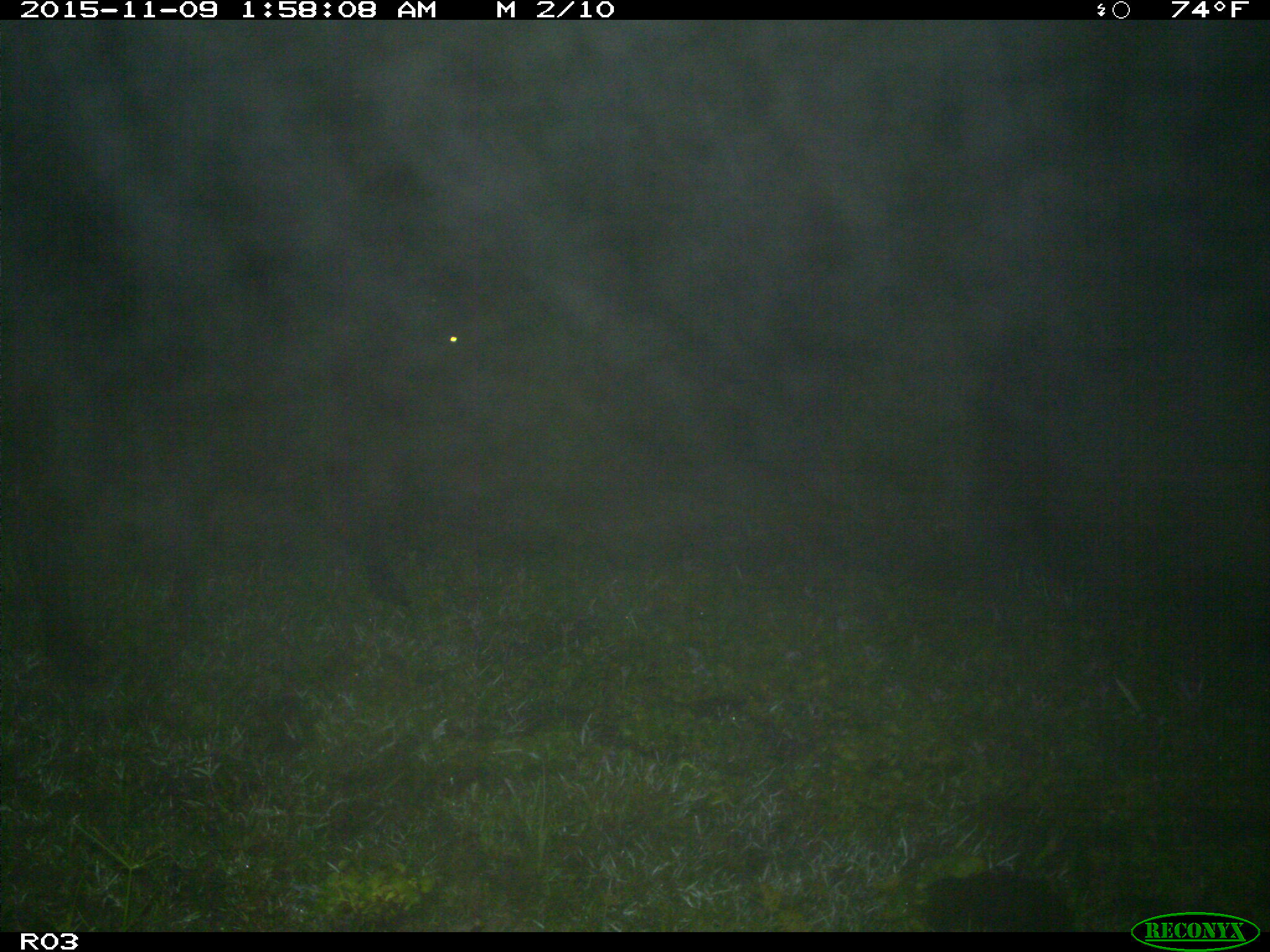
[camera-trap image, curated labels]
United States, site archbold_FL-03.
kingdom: Animalia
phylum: Chordata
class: Mammalia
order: Artiodactyla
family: Bovidae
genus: Bos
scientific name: Bos taurus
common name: domestic cow